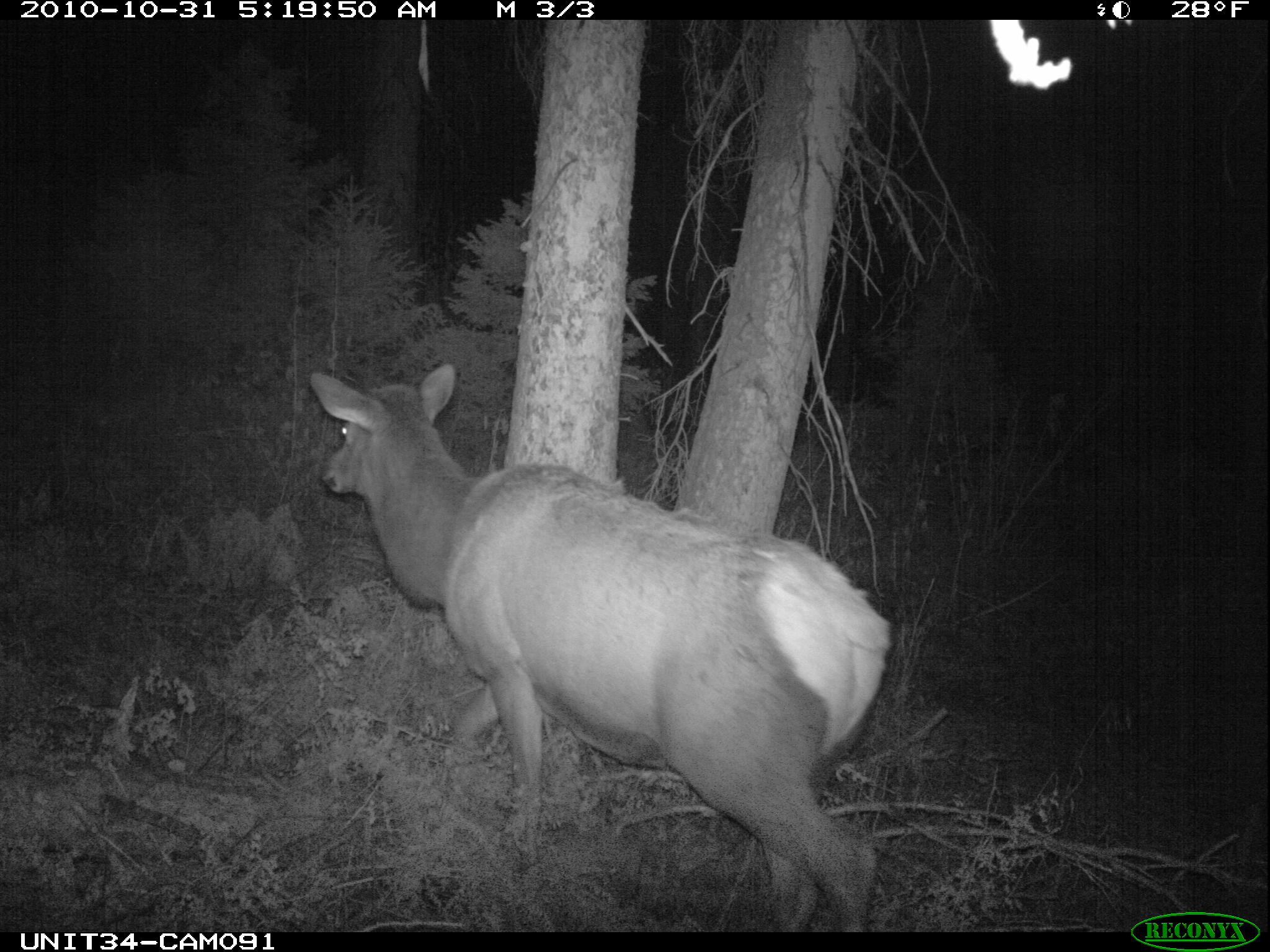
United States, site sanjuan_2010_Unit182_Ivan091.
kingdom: Animalia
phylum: Chordata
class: Mammalia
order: Artiodactyla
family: Cervidae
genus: Cervus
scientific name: Cervus elaphus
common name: red deer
Cervus elaphus (red deer).